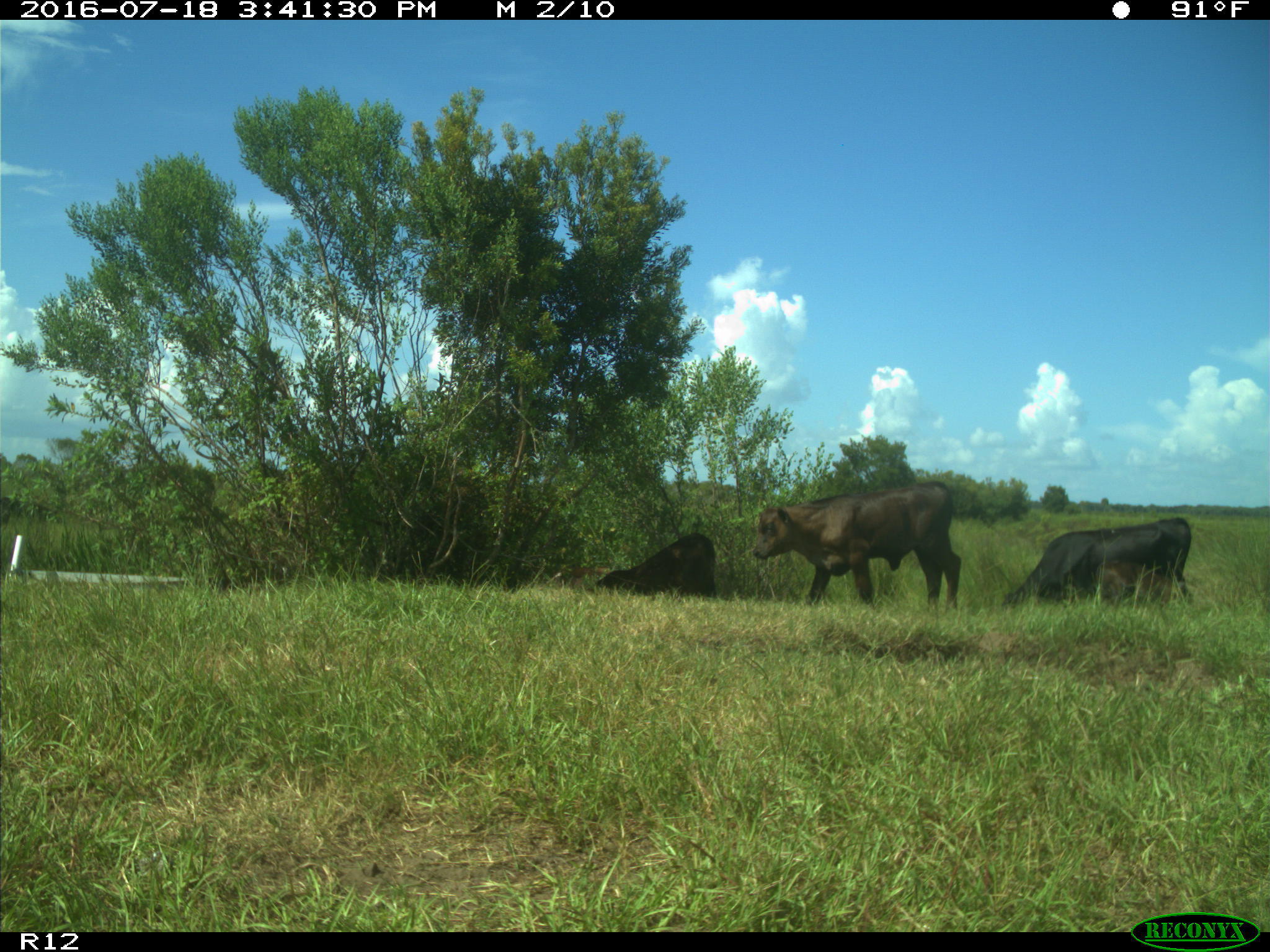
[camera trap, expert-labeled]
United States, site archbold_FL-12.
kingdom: Animalia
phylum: Chordata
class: Mammalia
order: Artiodactyla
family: Bovidae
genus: Bos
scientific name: Bos taurus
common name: domestic cow